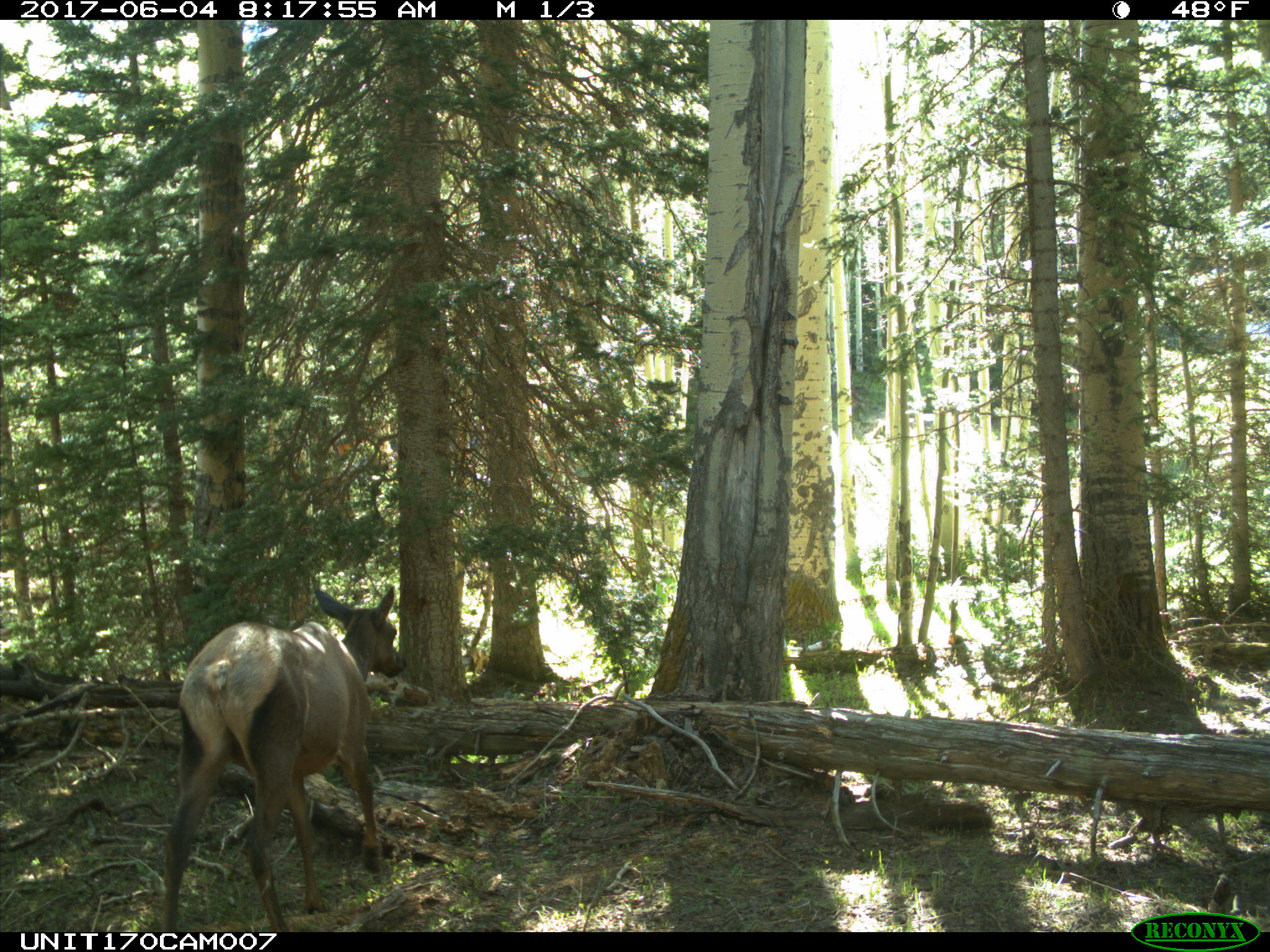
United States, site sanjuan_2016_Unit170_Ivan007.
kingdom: Animalia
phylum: Chordata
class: Mammalia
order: Artiodactyla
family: Cervidae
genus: Cervus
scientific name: Cervus elaphus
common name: red deer